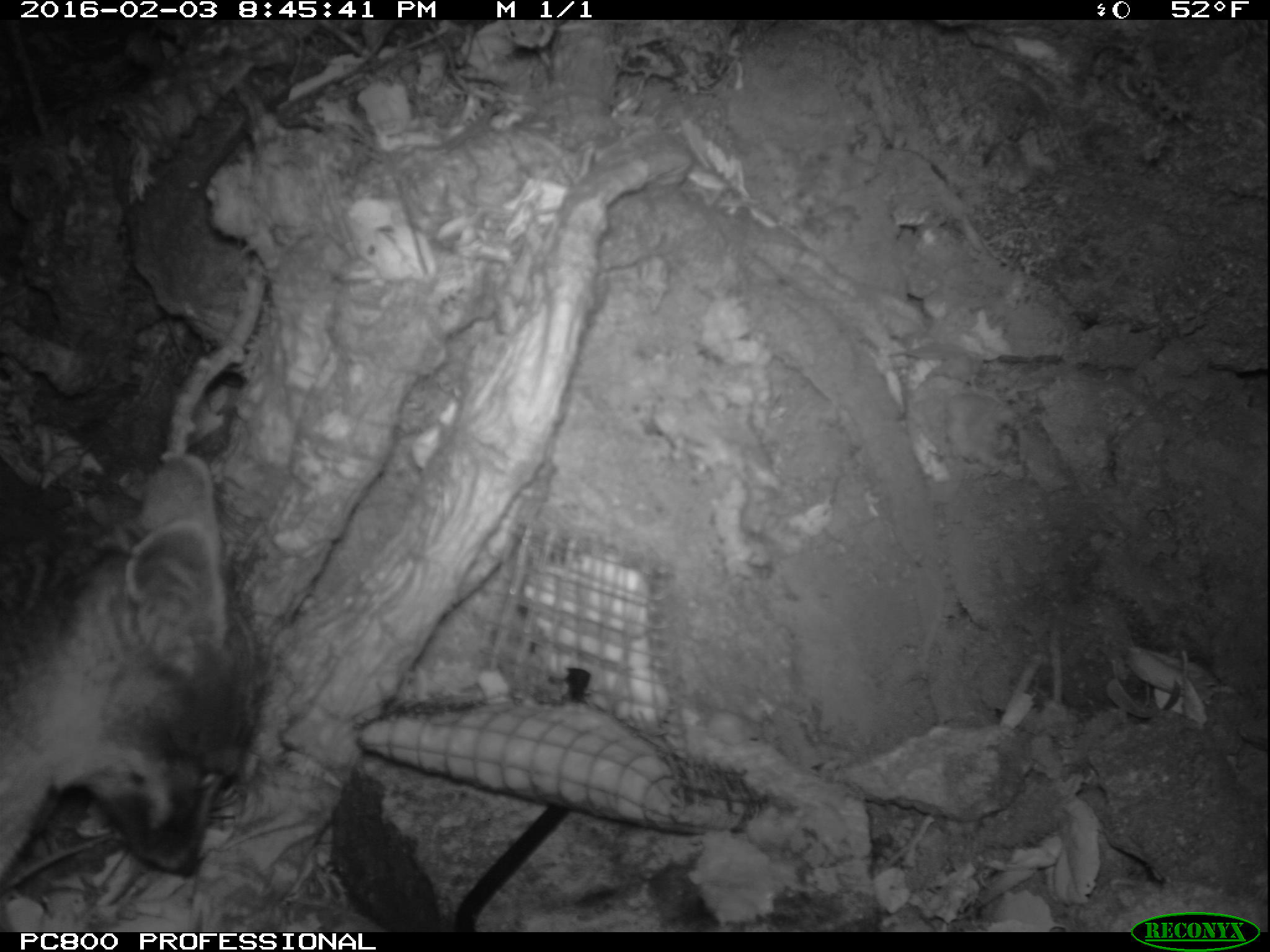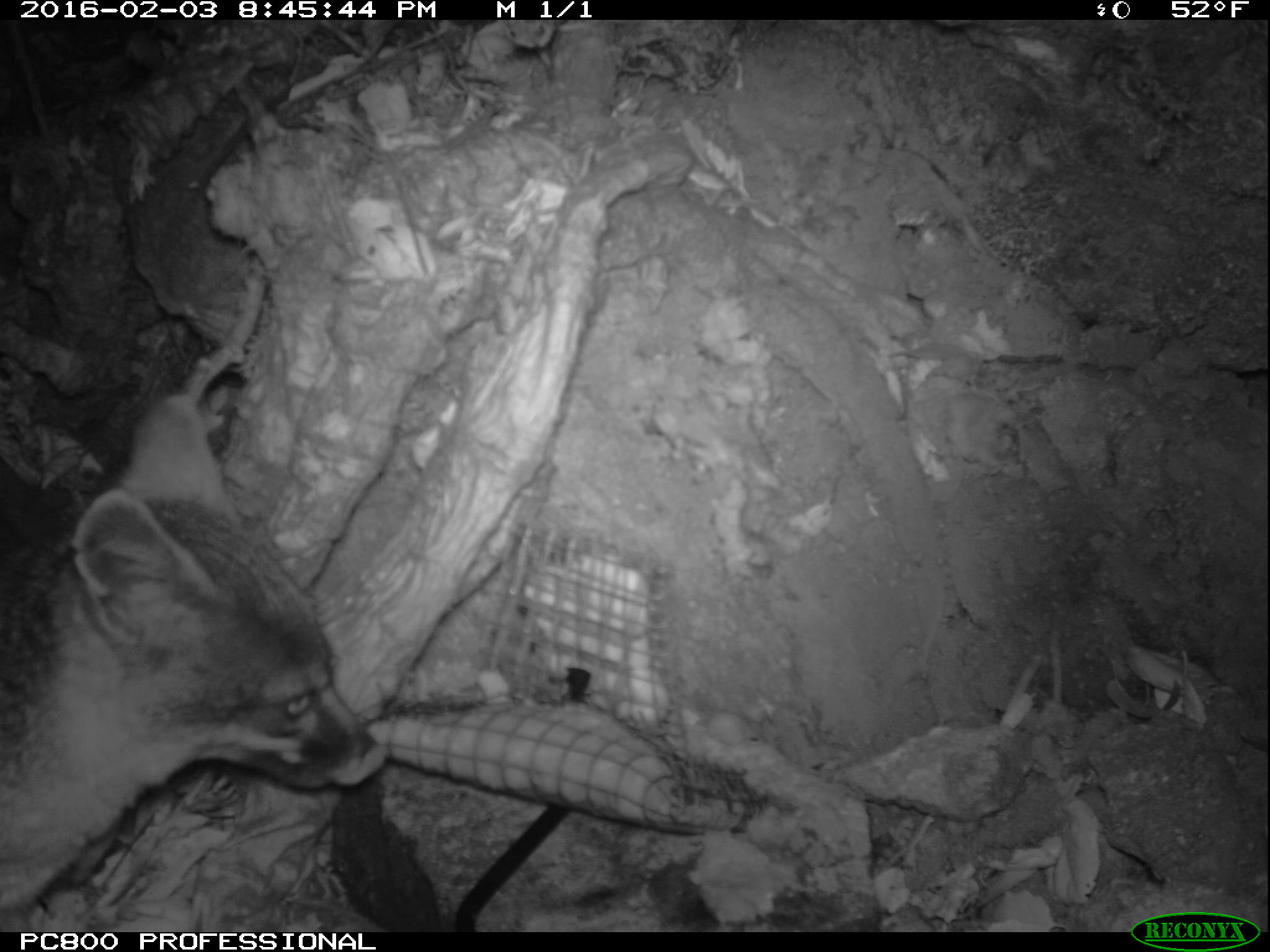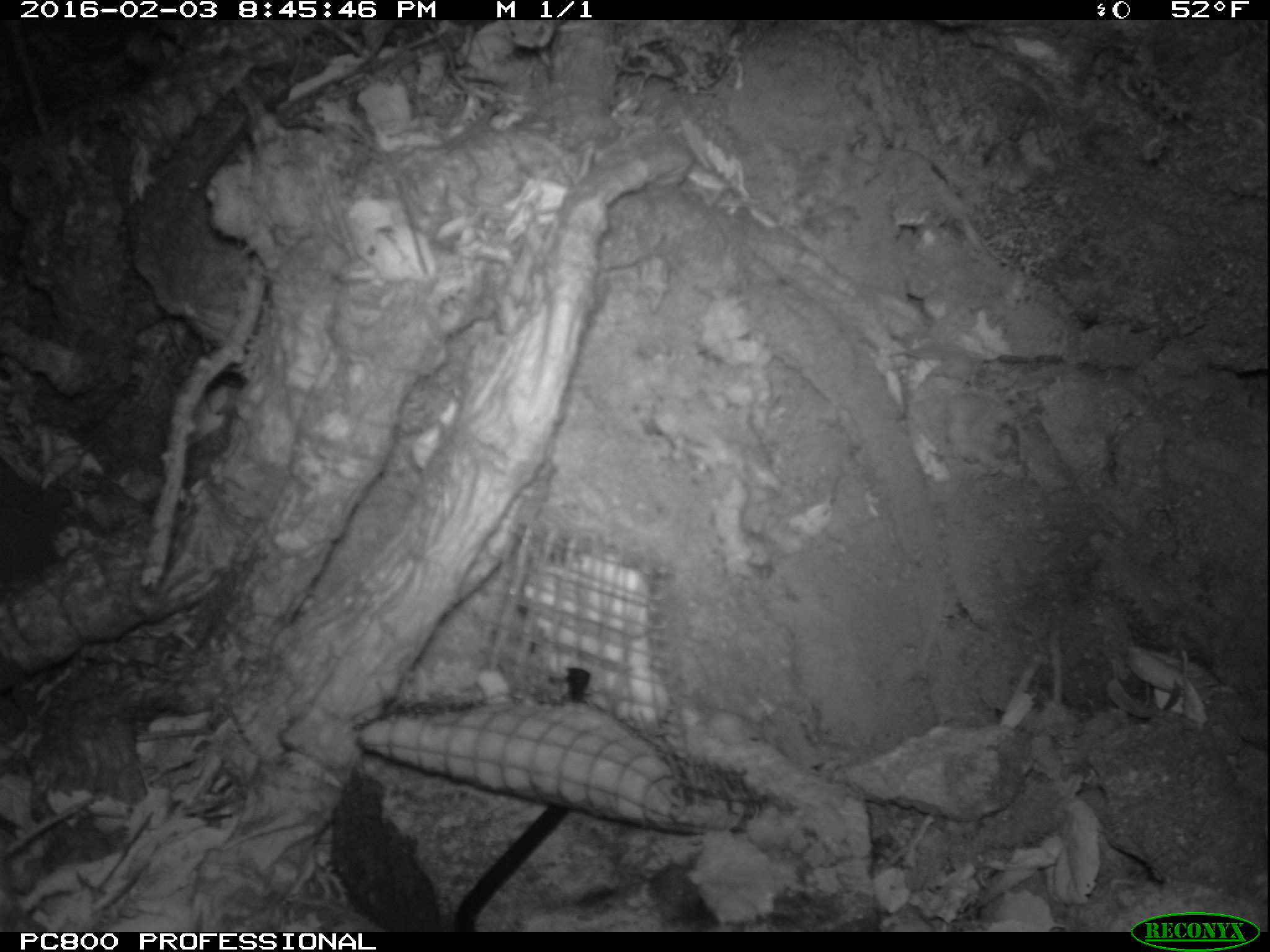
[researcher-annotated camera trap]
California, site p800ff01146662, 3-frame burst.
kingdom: Animalia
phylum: Chordata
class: Mammalia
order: Carnivora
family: Canidae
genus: Urocyon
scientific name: Urocyon littoralis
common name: island fox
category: fox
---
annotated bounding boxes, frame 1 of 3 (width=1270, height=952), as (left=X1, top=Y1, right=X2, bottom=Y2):
fox: (left=0, top=455, right=263, bottom=891)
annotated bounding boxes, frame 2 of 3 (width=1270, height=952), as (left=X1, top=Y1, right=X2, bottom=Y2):
fox: (left=0, top=388, right=378, bottom=932)